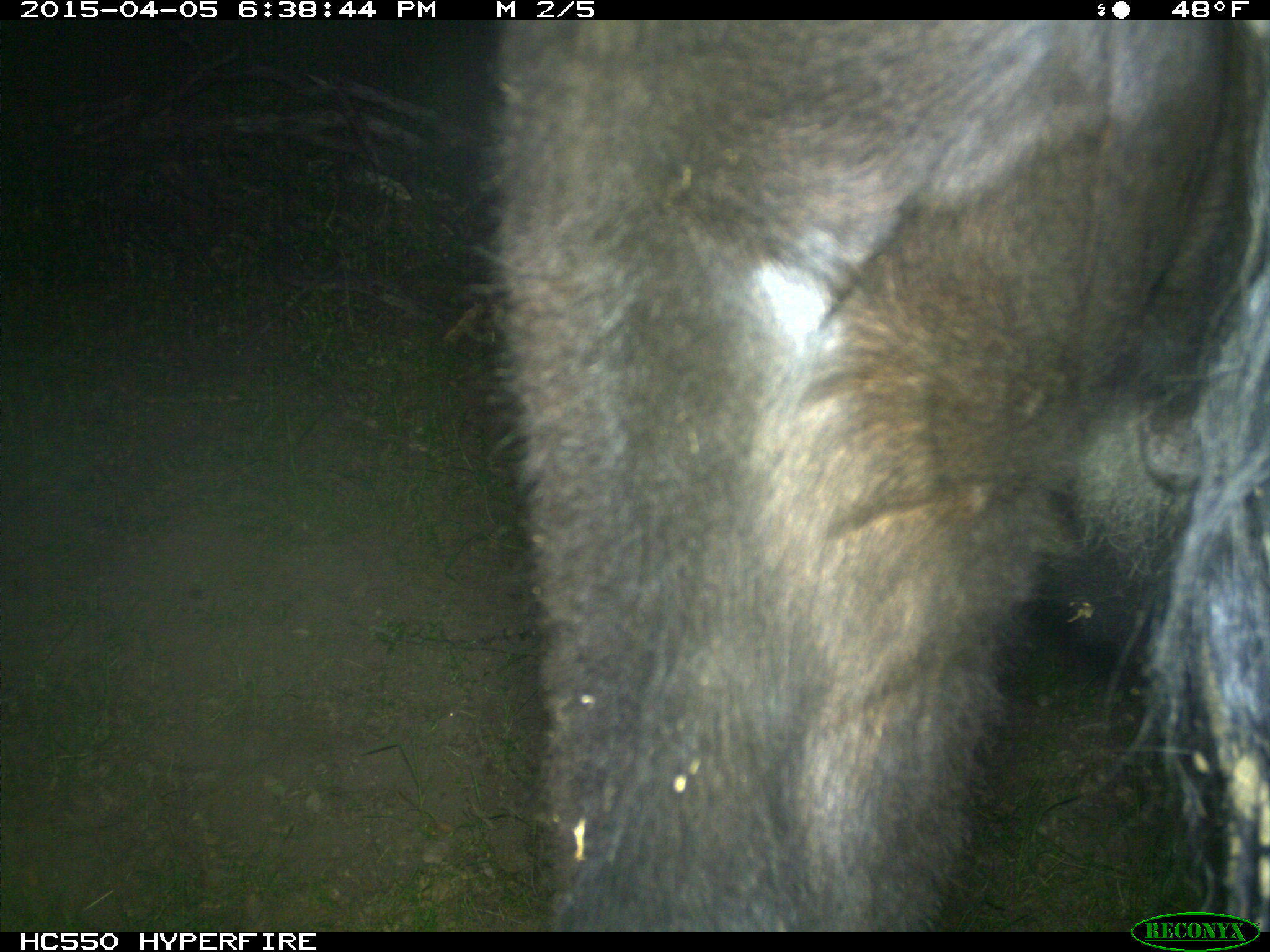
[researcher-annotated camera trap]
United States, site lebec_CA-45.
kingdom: Animalia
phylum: Chordata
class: Mammalia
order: Artiodactyla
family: Bovidae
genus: Bos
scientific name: Bos taurus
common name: domestic cow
Bos taurus (domestic cow).